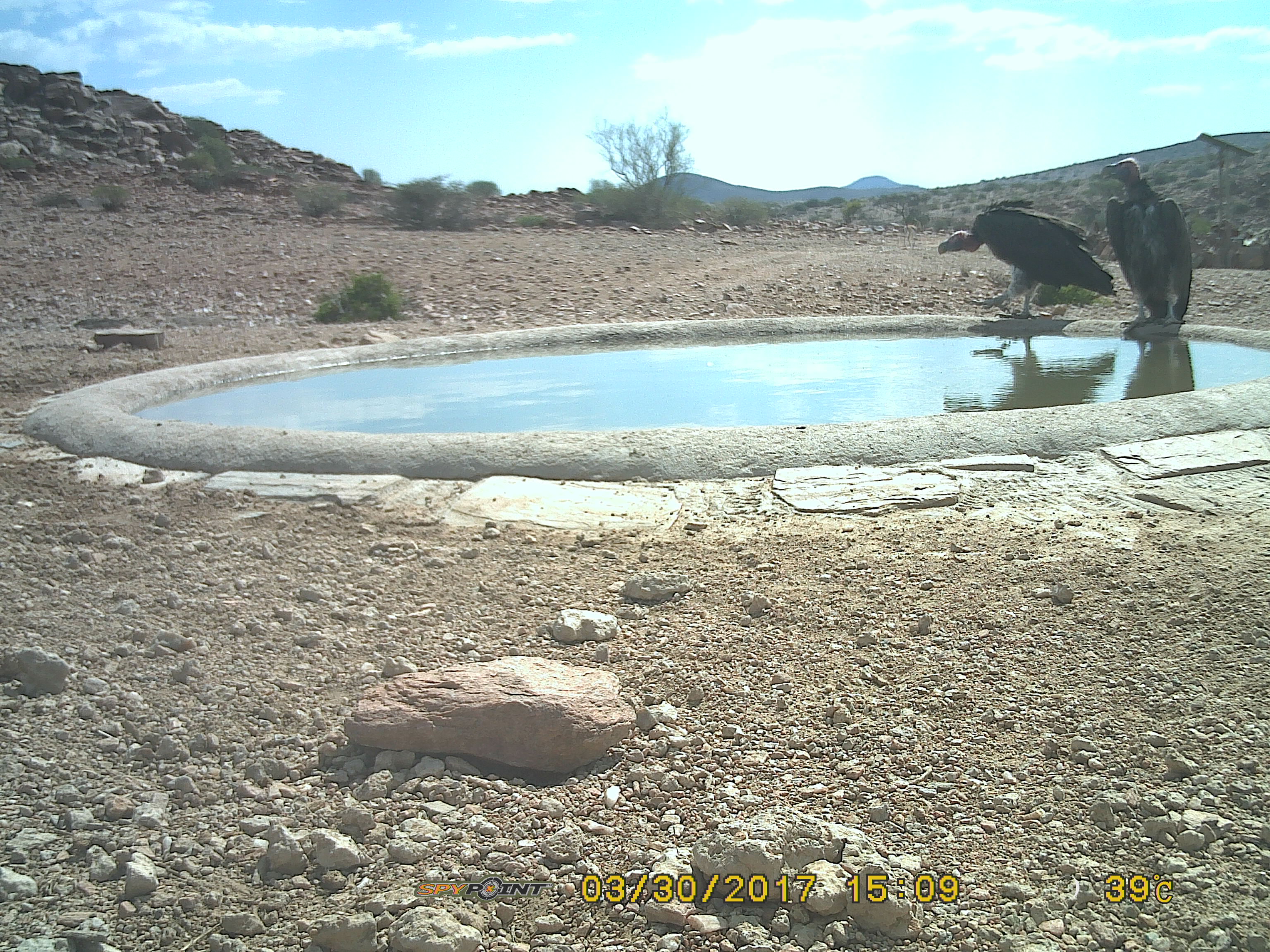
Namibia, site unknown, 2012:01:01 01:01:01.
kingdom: Animalia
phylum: Chordata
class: Aves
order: Accipitriformes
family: Accipitridae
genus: Torgos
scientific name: Torgos tracheliotos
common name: lappet-faced vulture